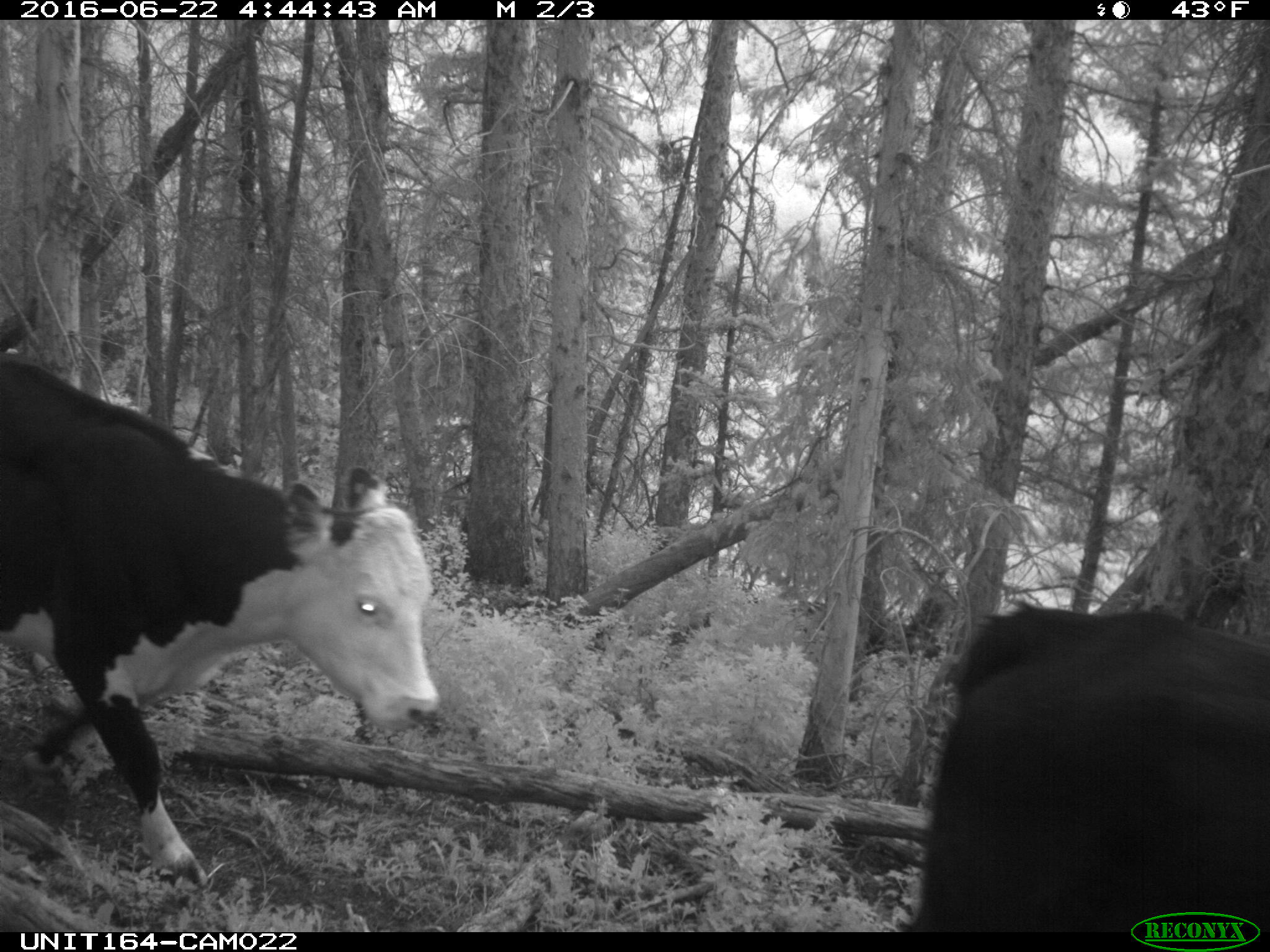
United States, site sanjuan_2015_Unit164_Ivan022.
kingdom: Animalia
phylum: Chordata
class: Mammalia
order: Artiodactyla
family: Bovidae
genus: Bos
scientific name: Bos taurus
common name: domestic cow